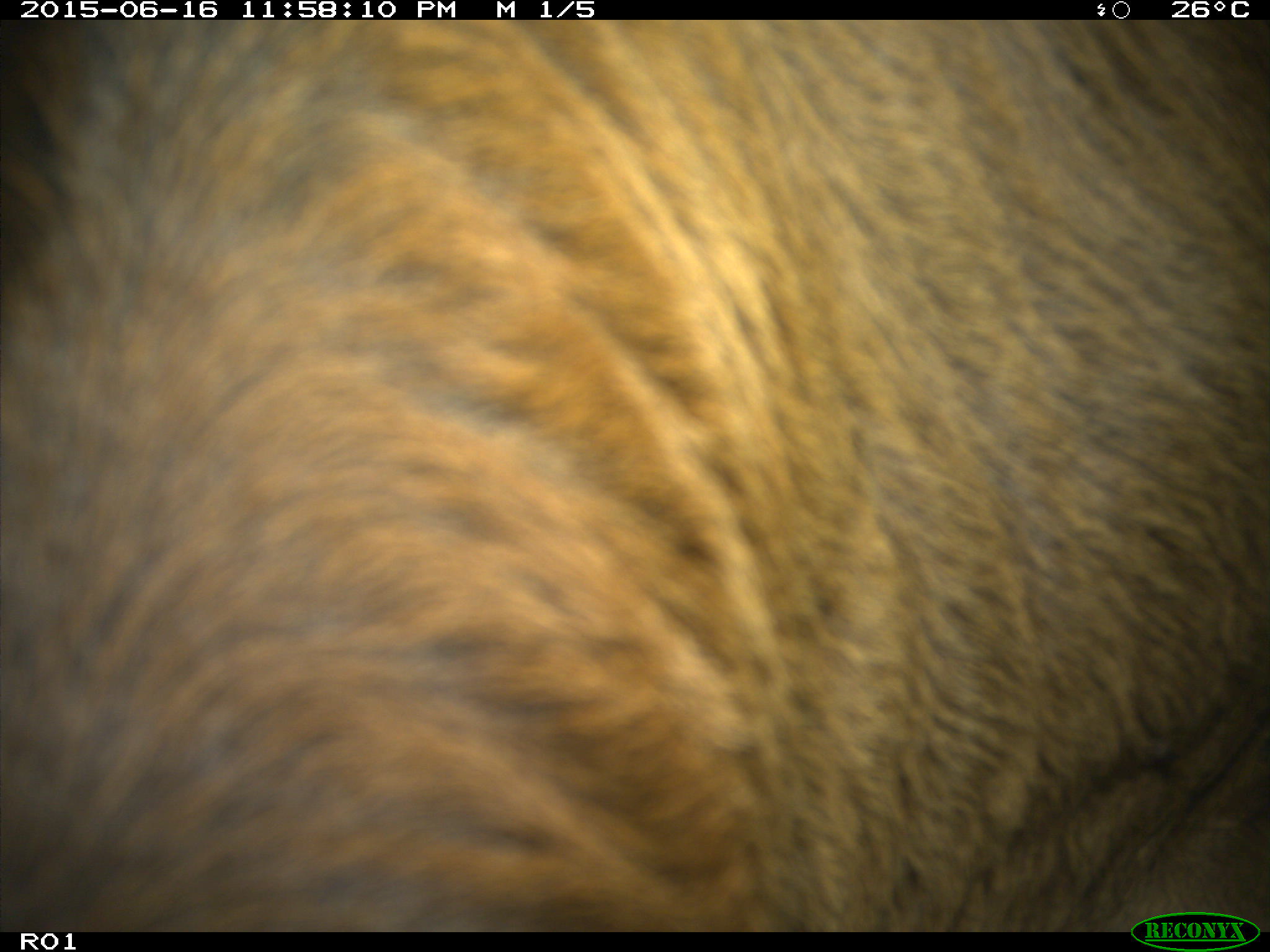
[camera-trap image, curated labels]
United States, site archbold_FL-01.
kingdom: Animalia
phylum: Chordata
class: Mammalia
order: Artiodactyla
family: Bovidae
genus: Bos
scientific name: Bos taurus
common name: domestic cow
Bos taurus (domestic cow).